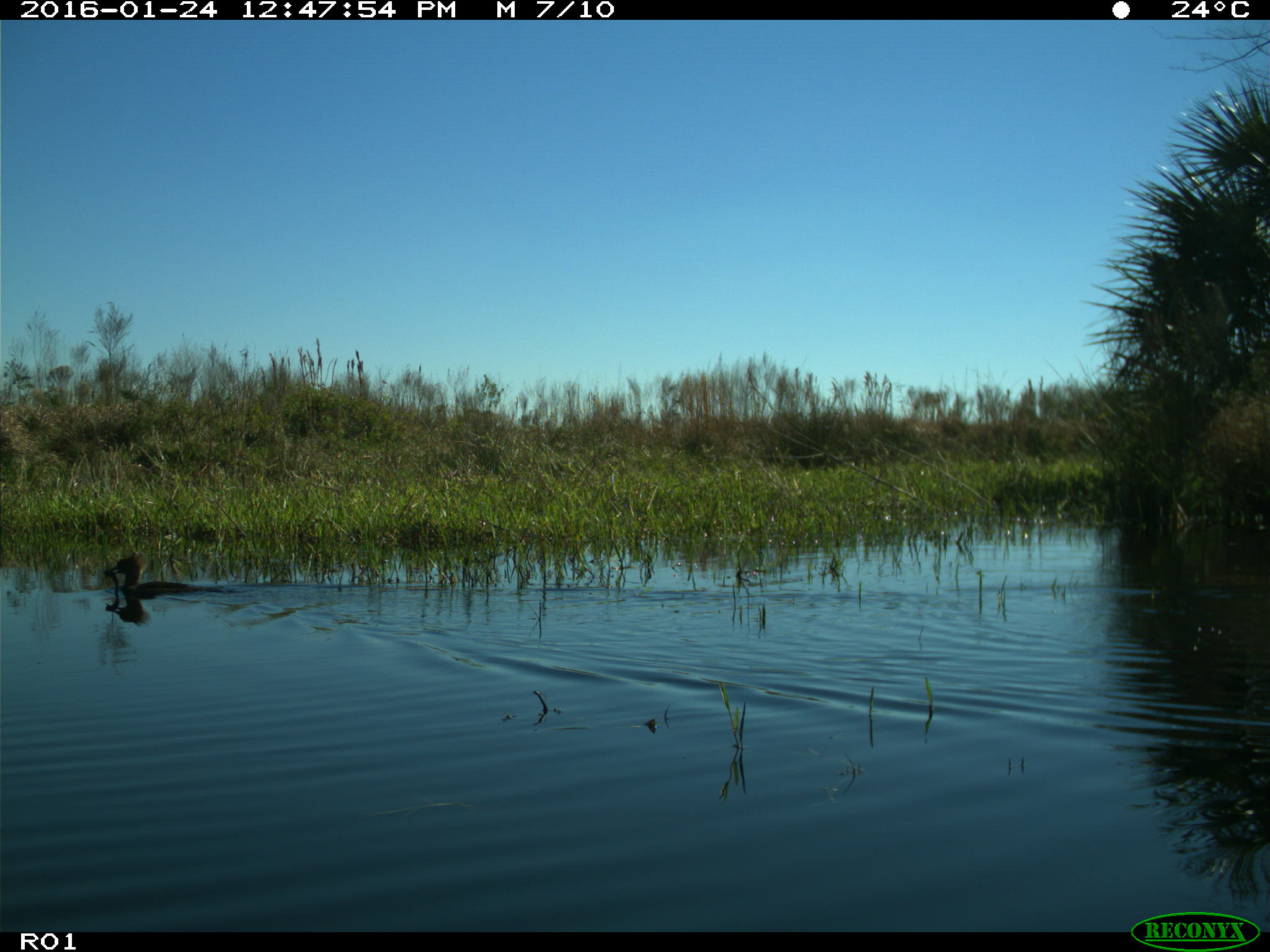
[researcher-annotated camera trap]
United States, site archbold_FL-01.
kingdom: Animalia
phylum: Chordata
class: Aves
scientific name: Aves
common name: birds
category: unidentified bird